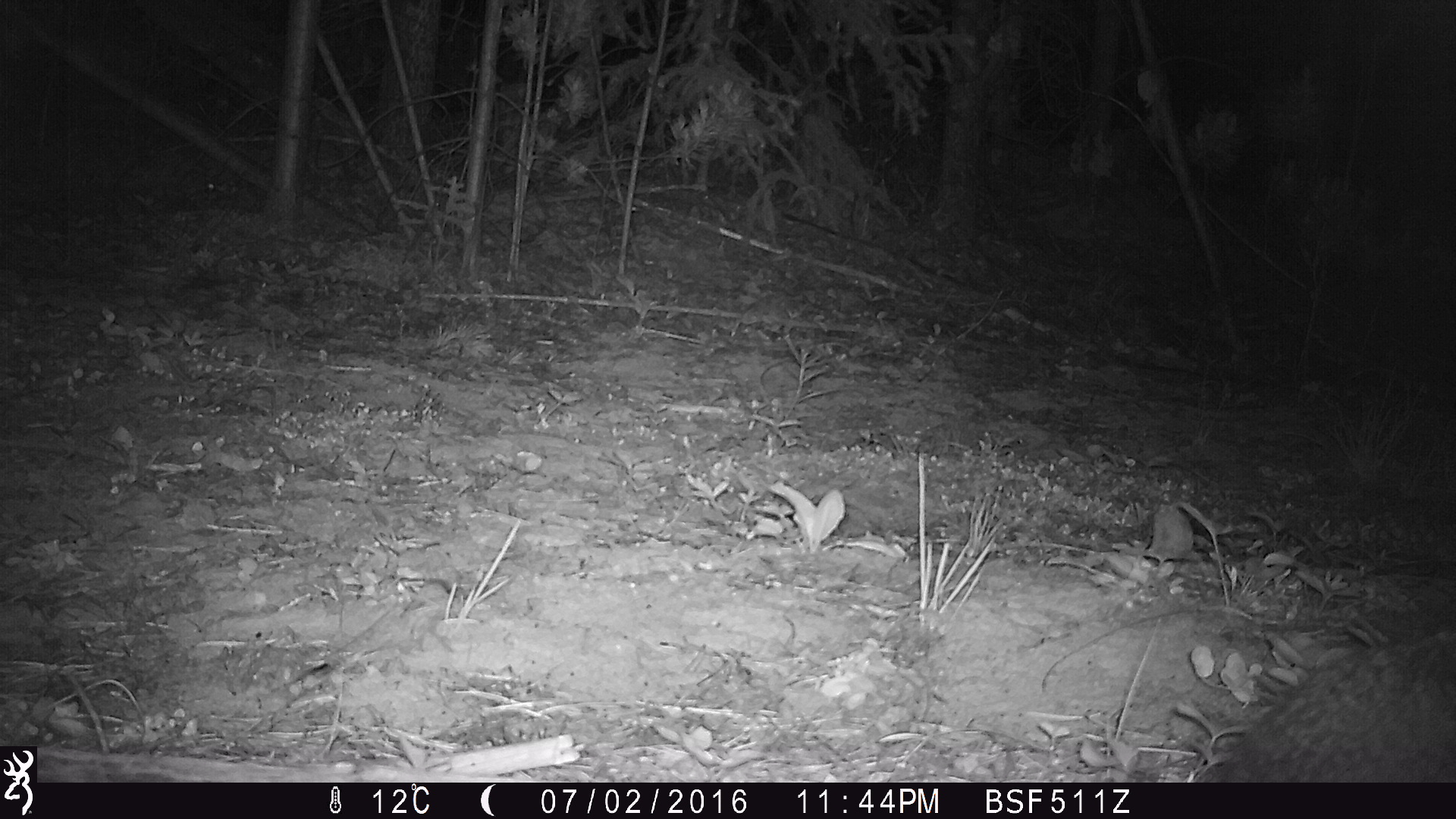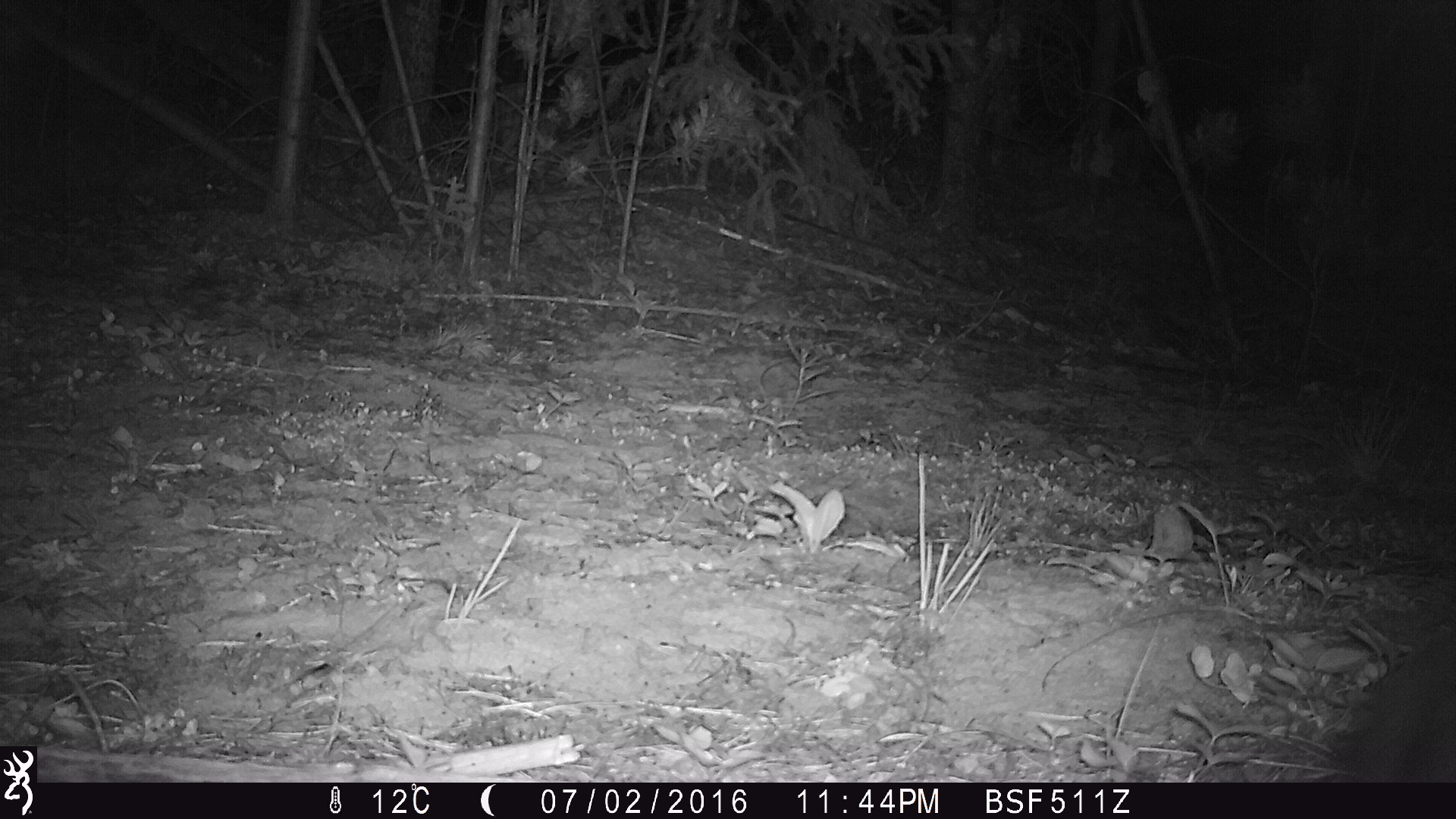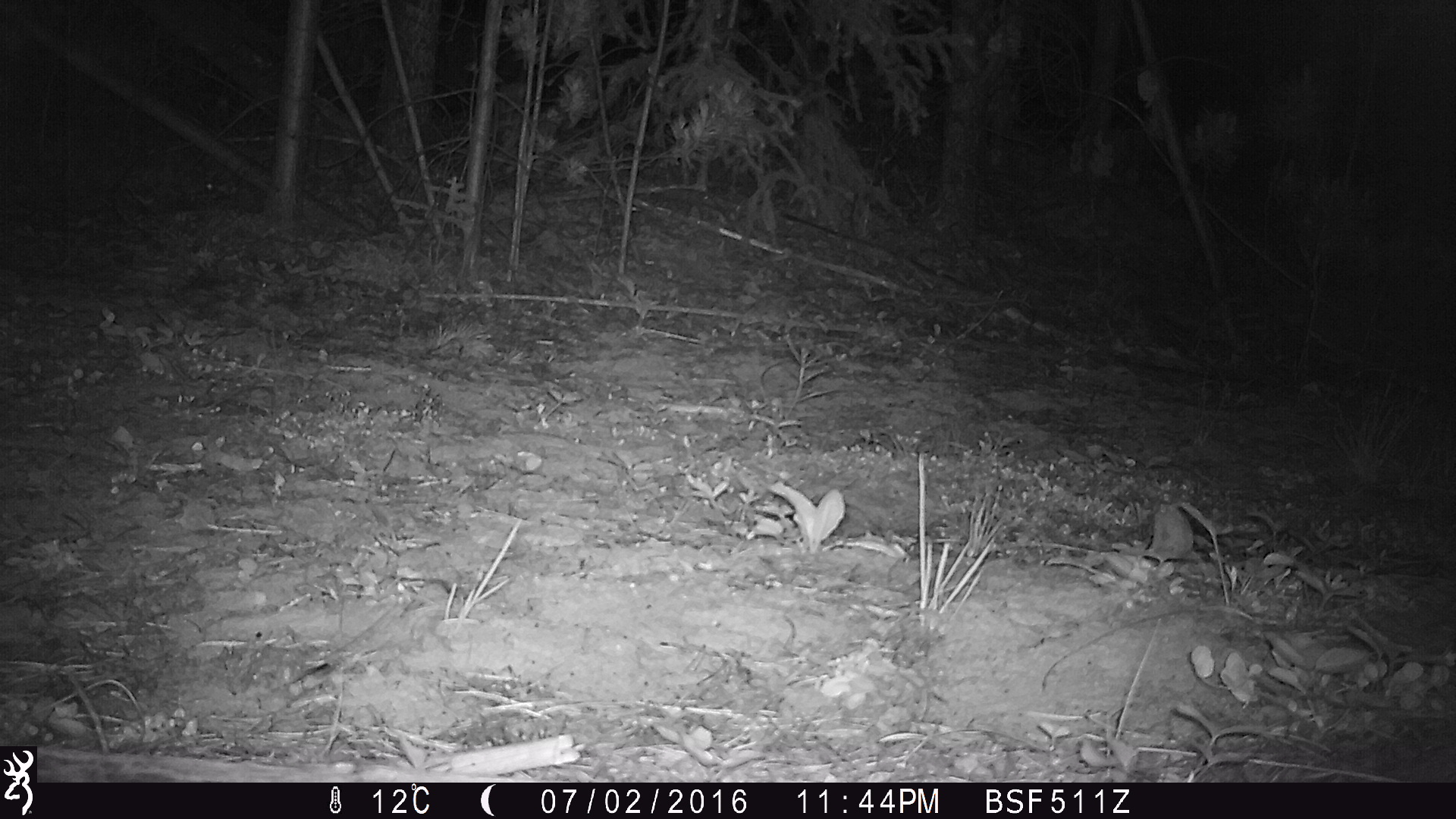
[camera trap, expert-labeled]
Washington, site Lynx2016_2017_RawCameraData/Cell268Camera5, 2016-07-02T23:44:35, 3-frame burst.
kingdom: Animalia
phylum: Chordata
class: Mammalia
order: Lagomorpha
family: Leporidae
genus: Lepus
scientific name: Lepus americanus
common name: snowshoe hare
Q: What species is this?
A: Lepus americanus (snowshoe hare).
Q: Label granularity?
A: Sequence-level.